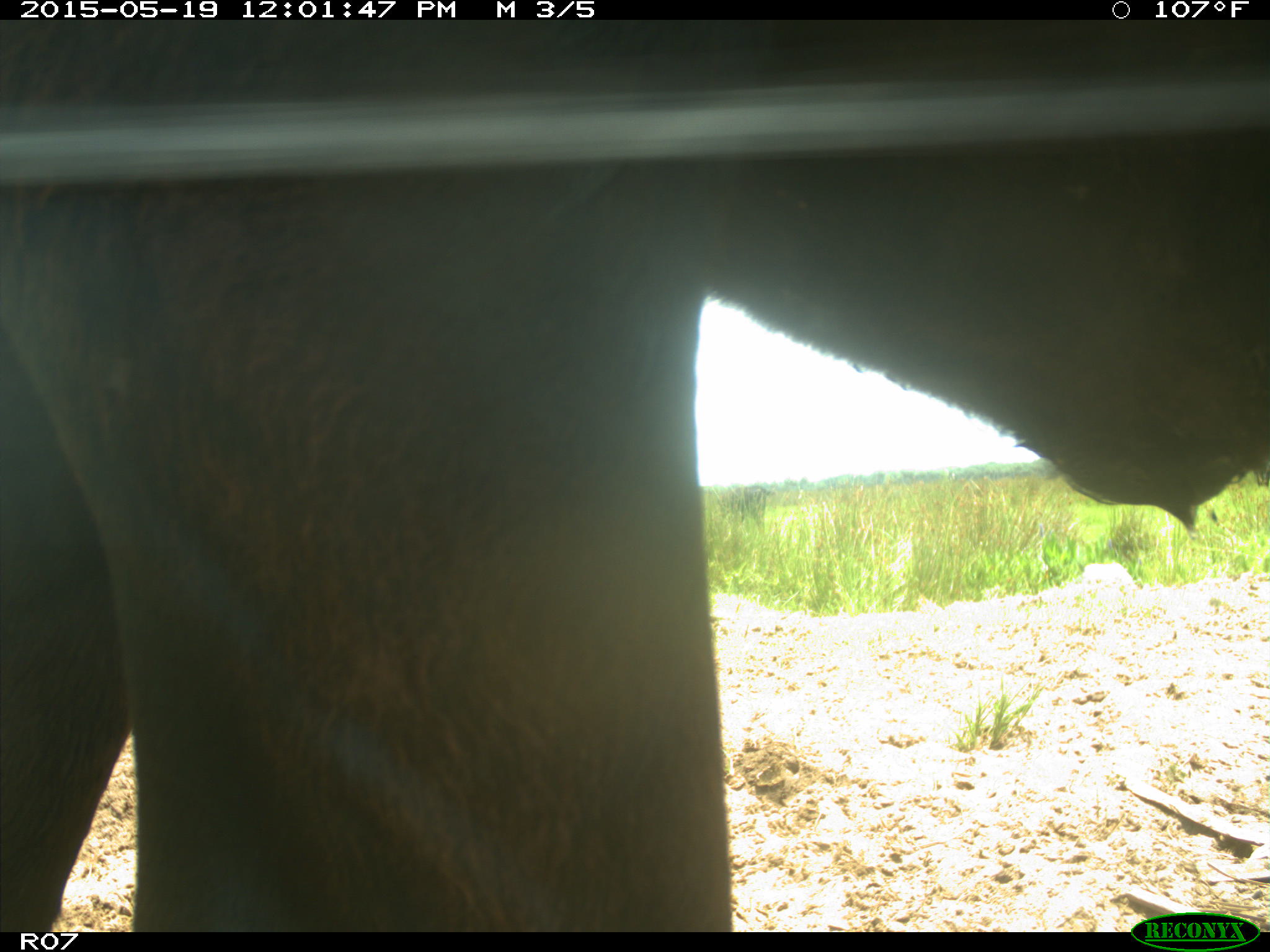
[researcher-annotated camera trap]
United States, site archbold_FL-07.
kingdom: Animalia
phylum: Chordata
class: Mammalia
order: Artiodactyla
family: Bovidae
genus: Bos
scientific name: Bos taurus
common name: domestic cow